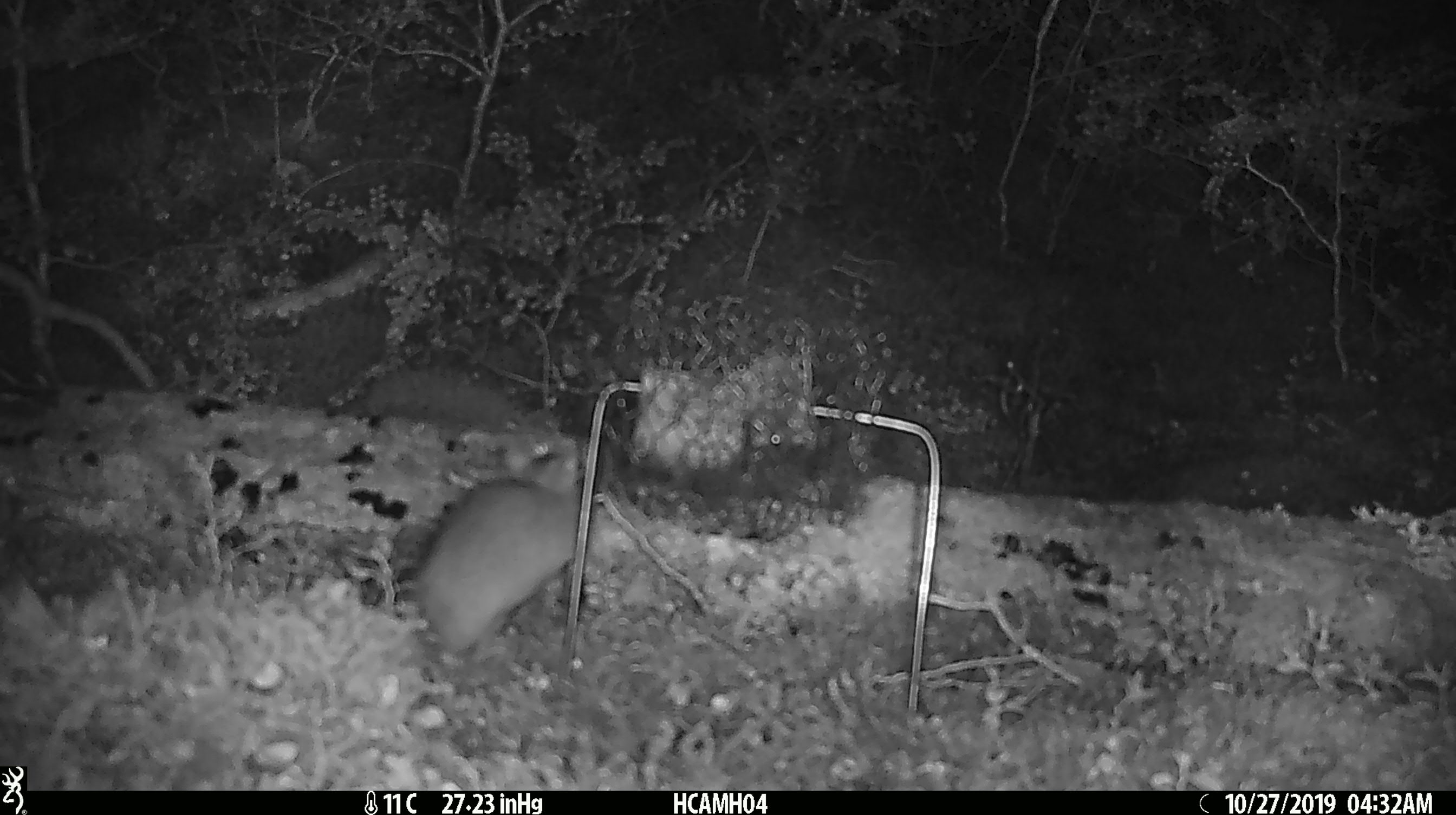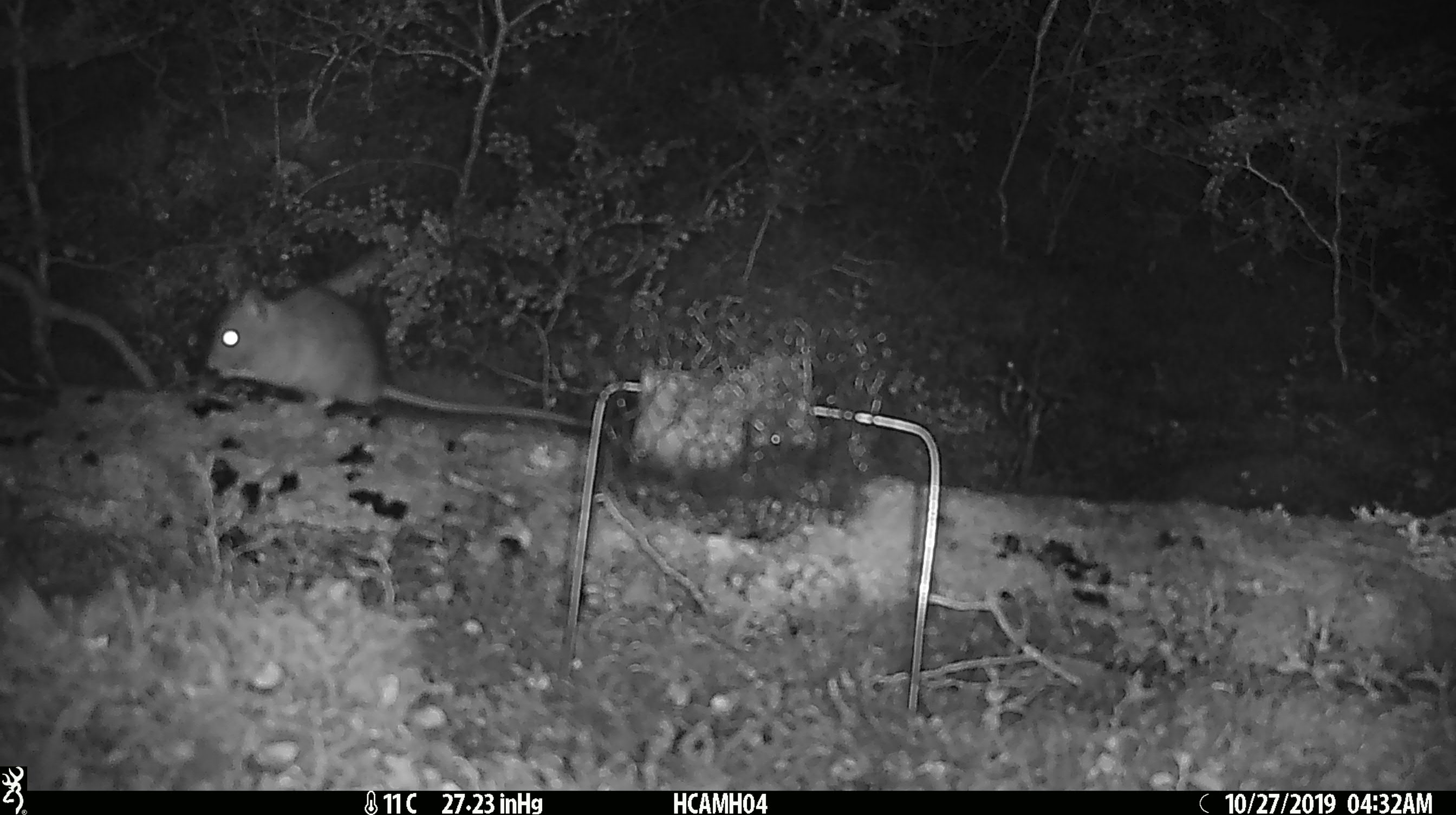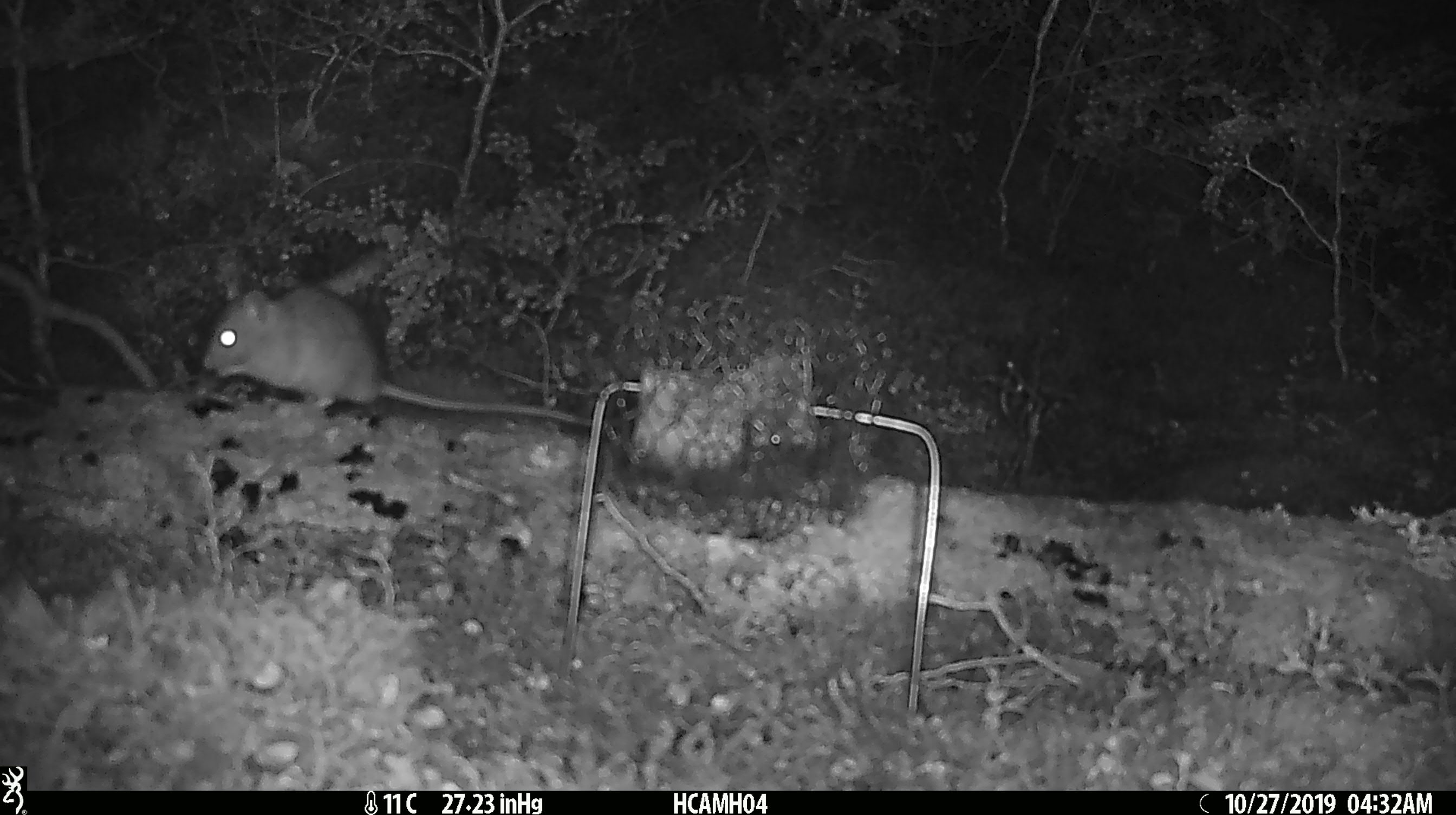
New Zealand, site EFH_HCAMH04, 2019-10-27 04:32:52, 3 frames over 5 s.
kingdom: Animalia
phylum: Chordata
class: Mammalia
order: Rodentia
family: Muridae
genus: Rattus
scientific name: Rattus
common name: rat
Rat (Rattus).